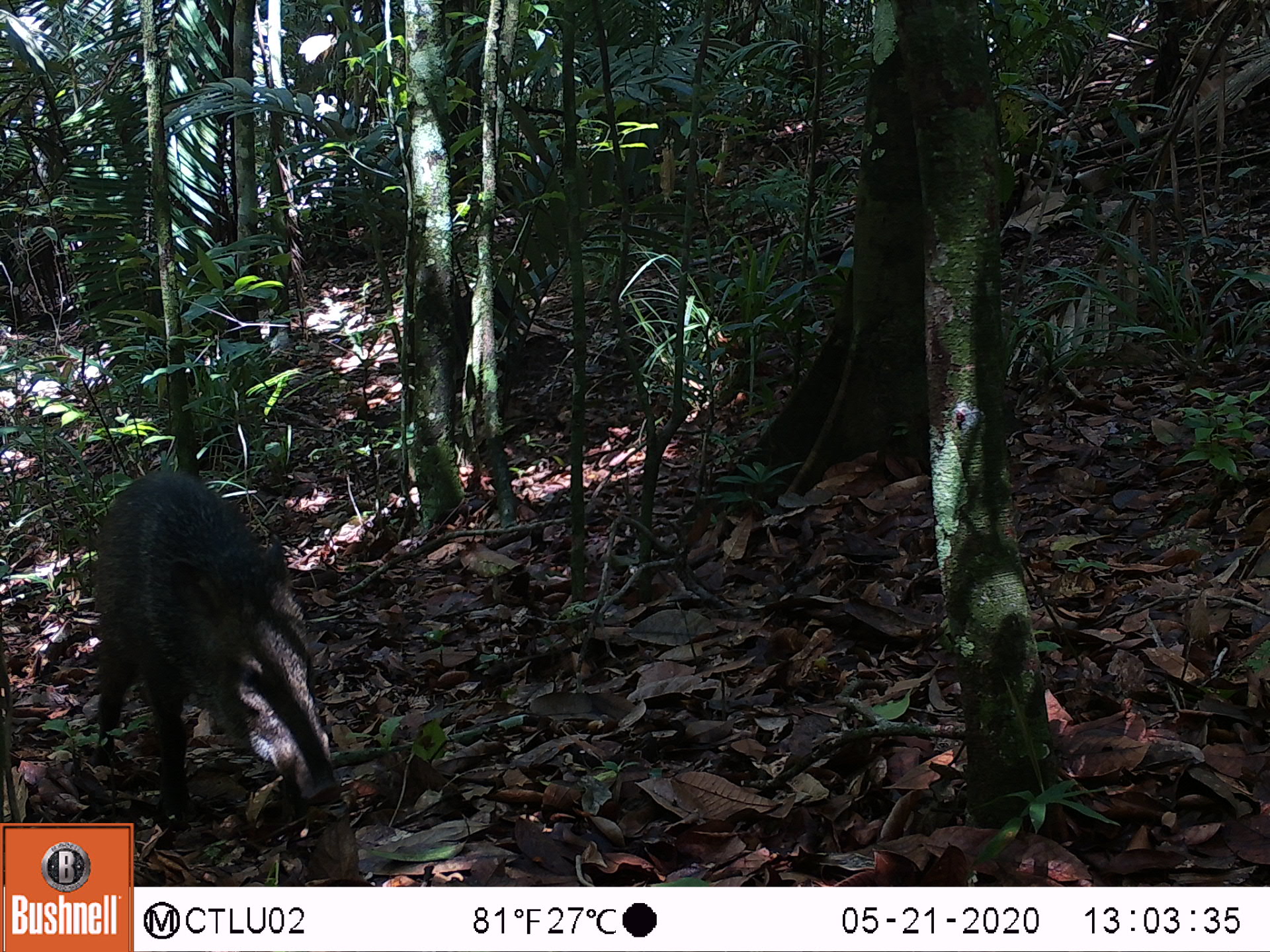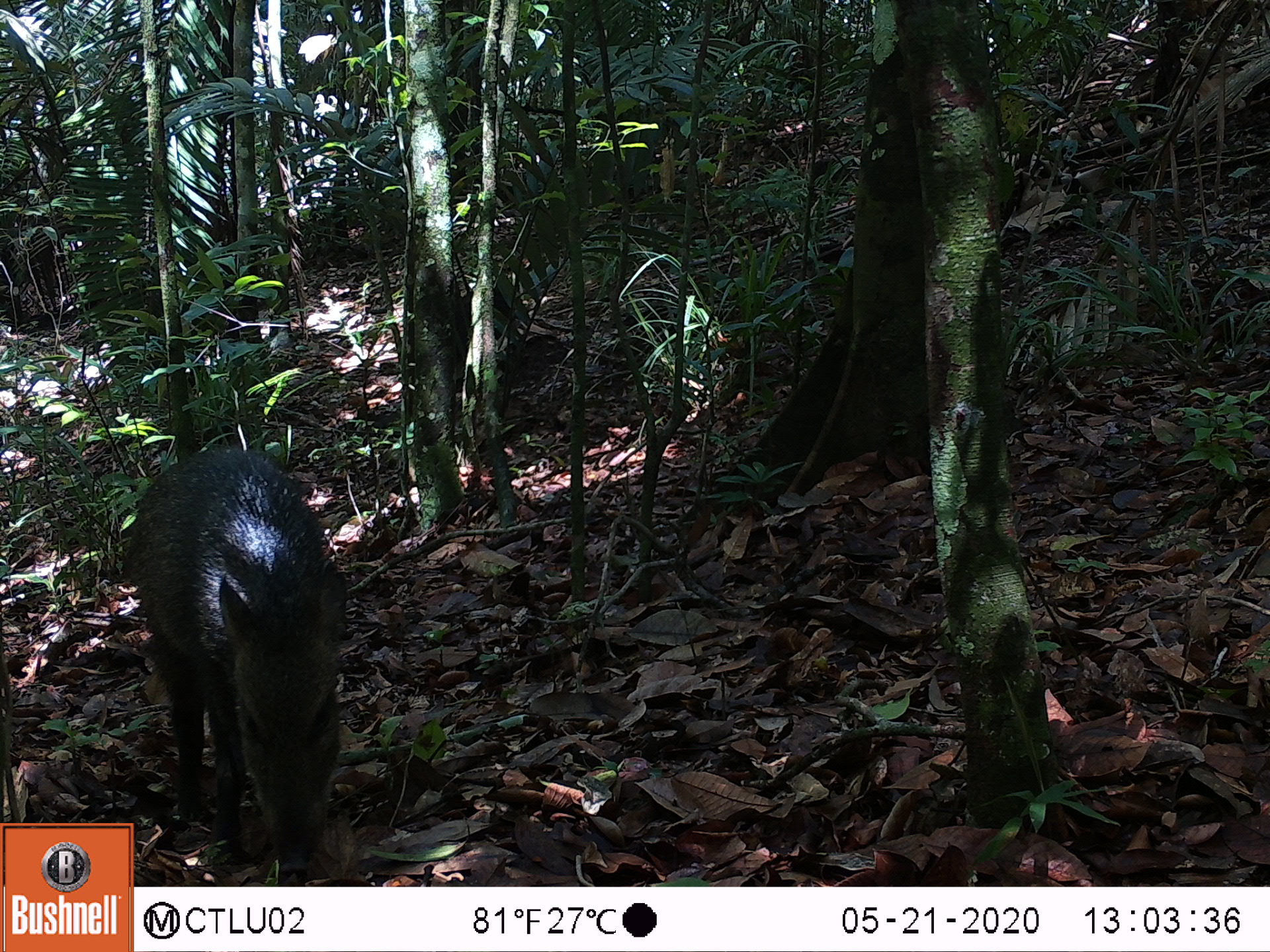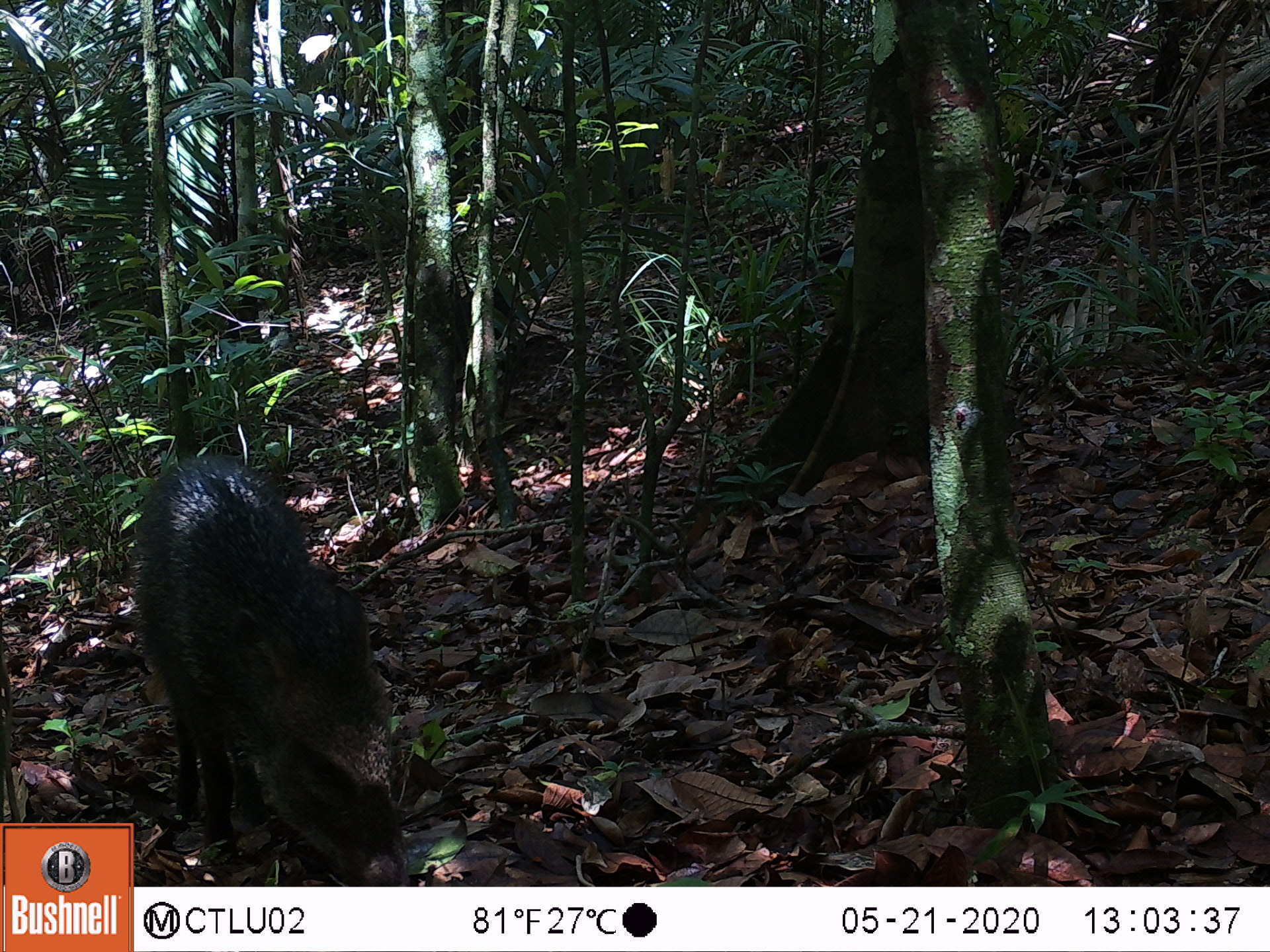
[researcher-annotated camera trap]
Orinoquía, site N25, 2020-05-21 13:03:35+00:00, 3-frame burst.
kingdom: Animalia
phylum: Chordata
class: Mammalia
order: Artiodactyla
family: Tayassuidae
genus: Pecari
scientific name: Pecari tajacu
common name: collared peccary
Collared peccary (Pecari tajacu).